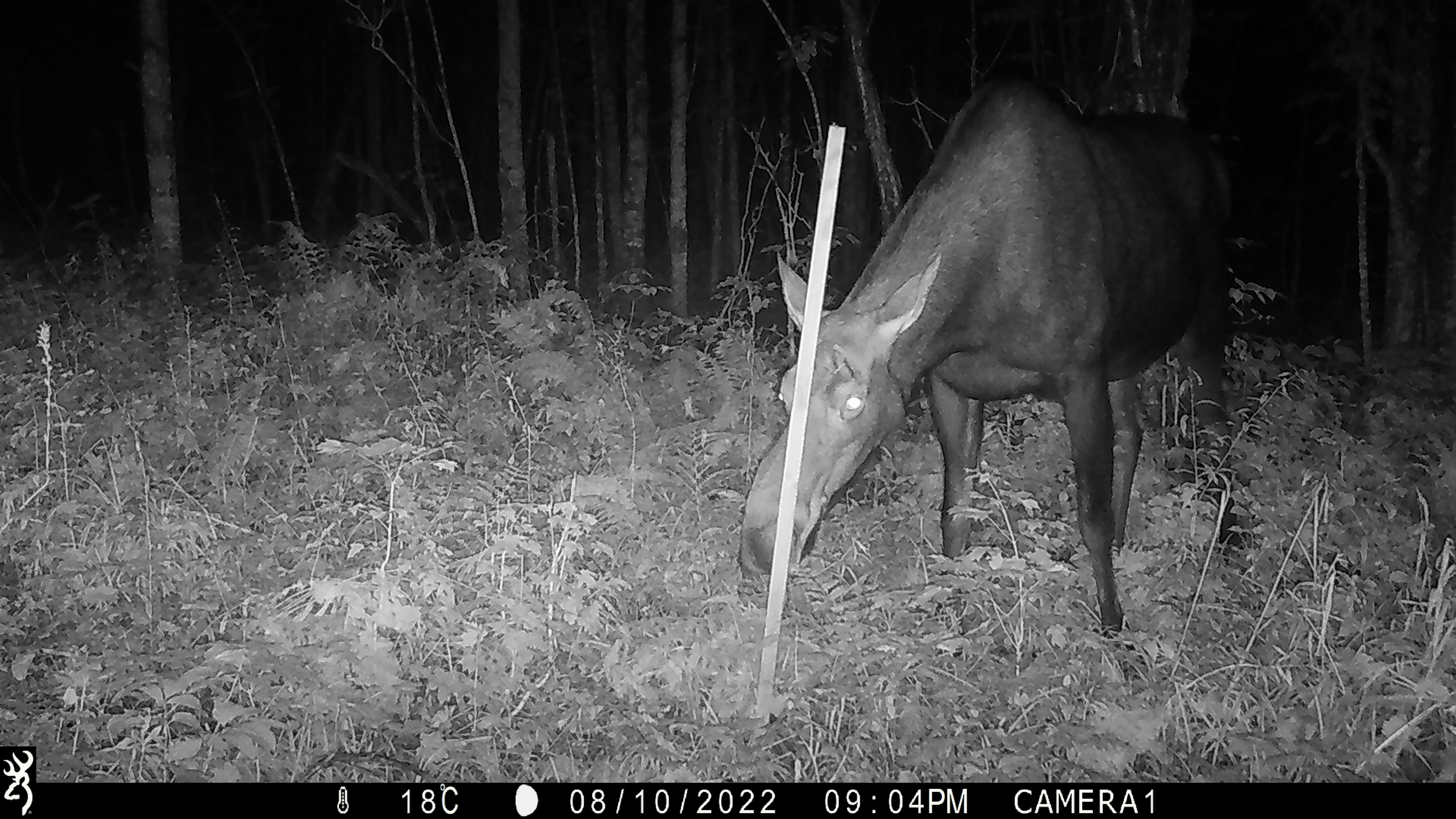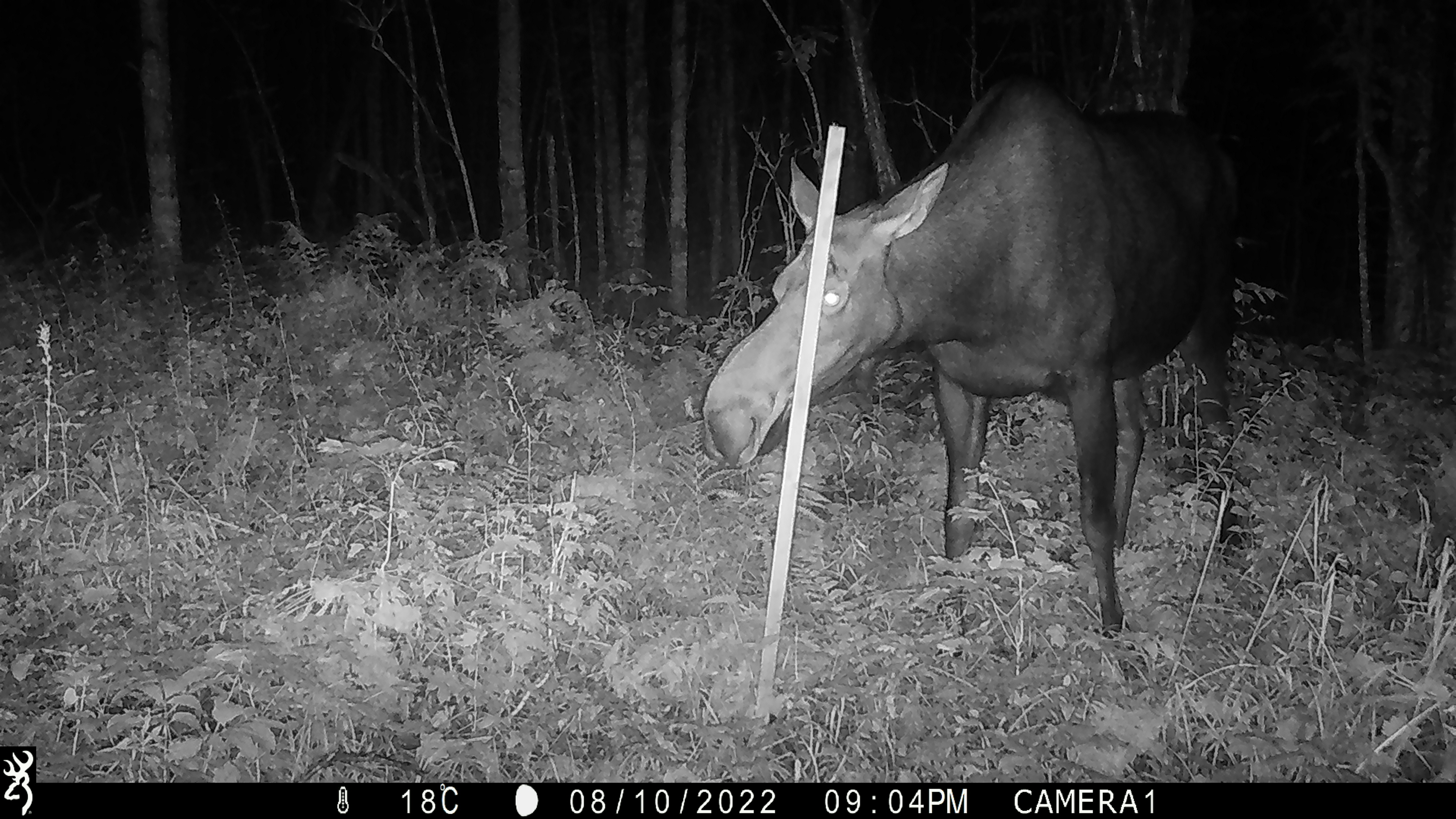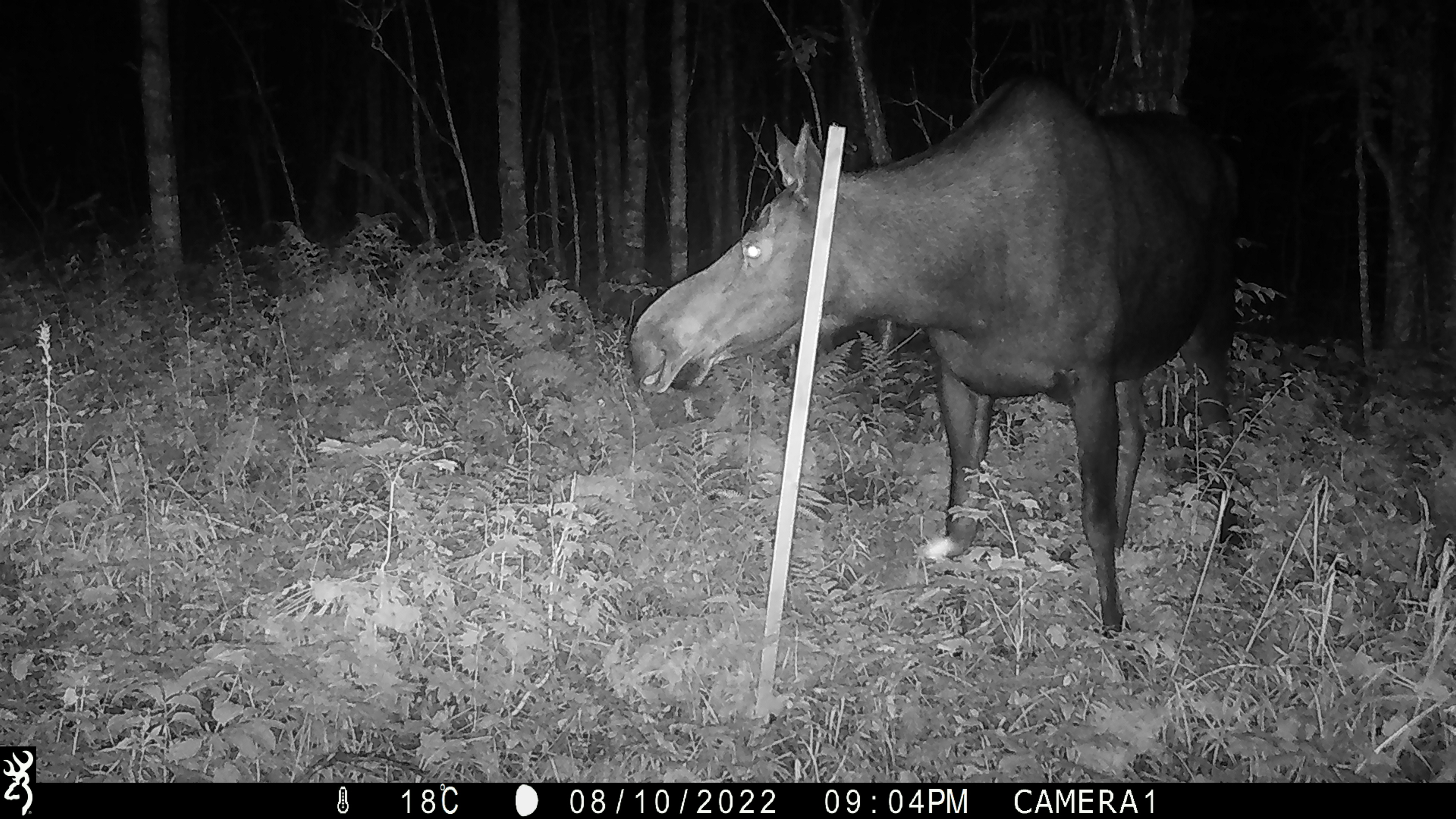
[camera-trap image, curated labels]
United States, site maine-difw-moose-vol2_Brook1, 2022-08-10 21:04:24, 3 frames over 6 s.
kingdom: Animalia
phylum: Chordata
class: Mammalia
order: Artiodactyla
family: Cervidae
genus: Alces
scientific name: Alces alces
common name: moose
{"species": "moose (Alces alces)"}